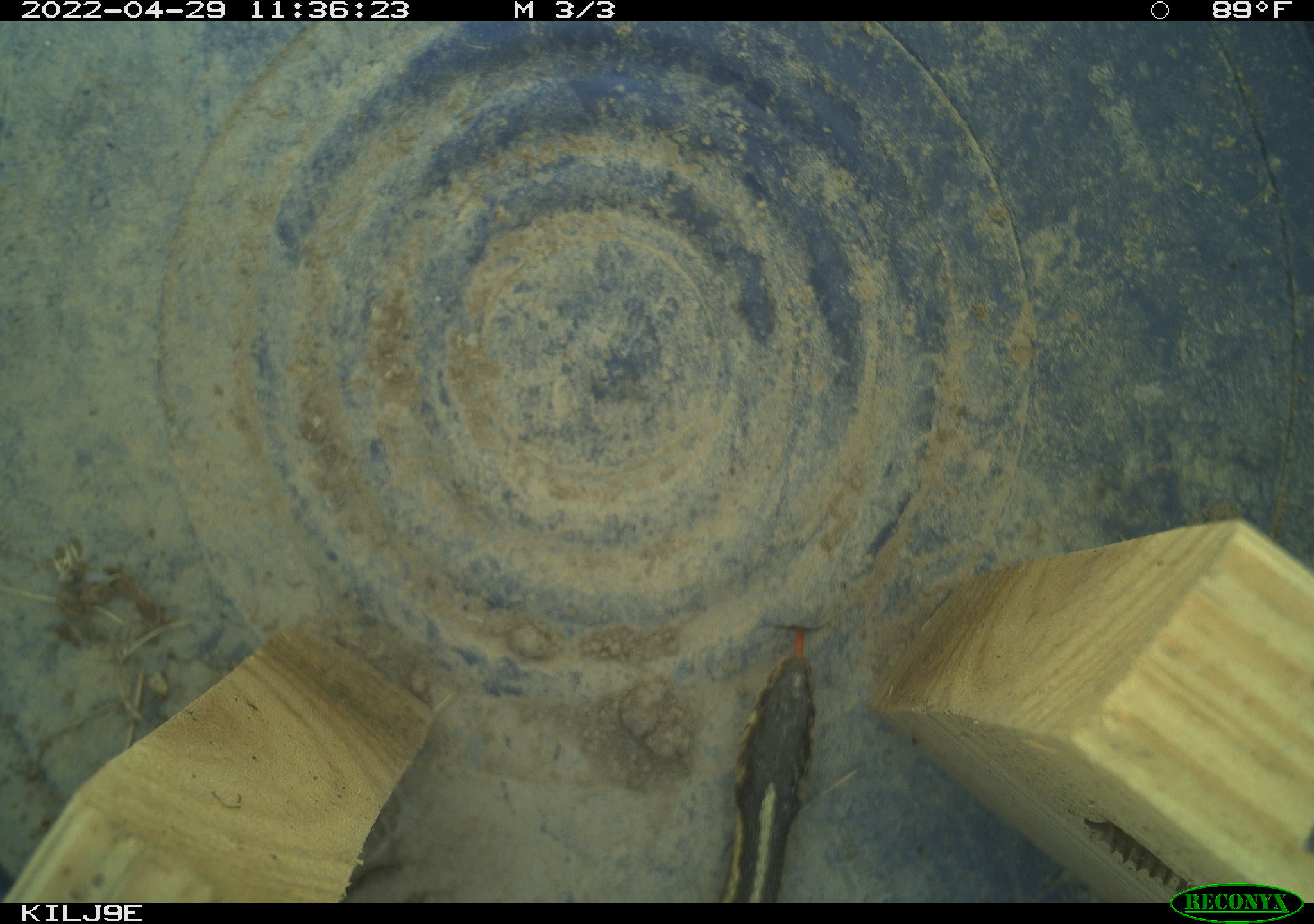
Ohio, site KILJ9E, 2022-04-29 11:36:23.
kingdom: Animalia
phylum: Chordata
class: Reptilia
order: Squamata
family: Colubridae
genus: Thamnophis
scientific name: Thamnophis sirtalis sirtalis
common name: eastern gartersnake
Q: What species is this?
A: Eastern gartersnake (Thamnophis sirtalis sirtalis).